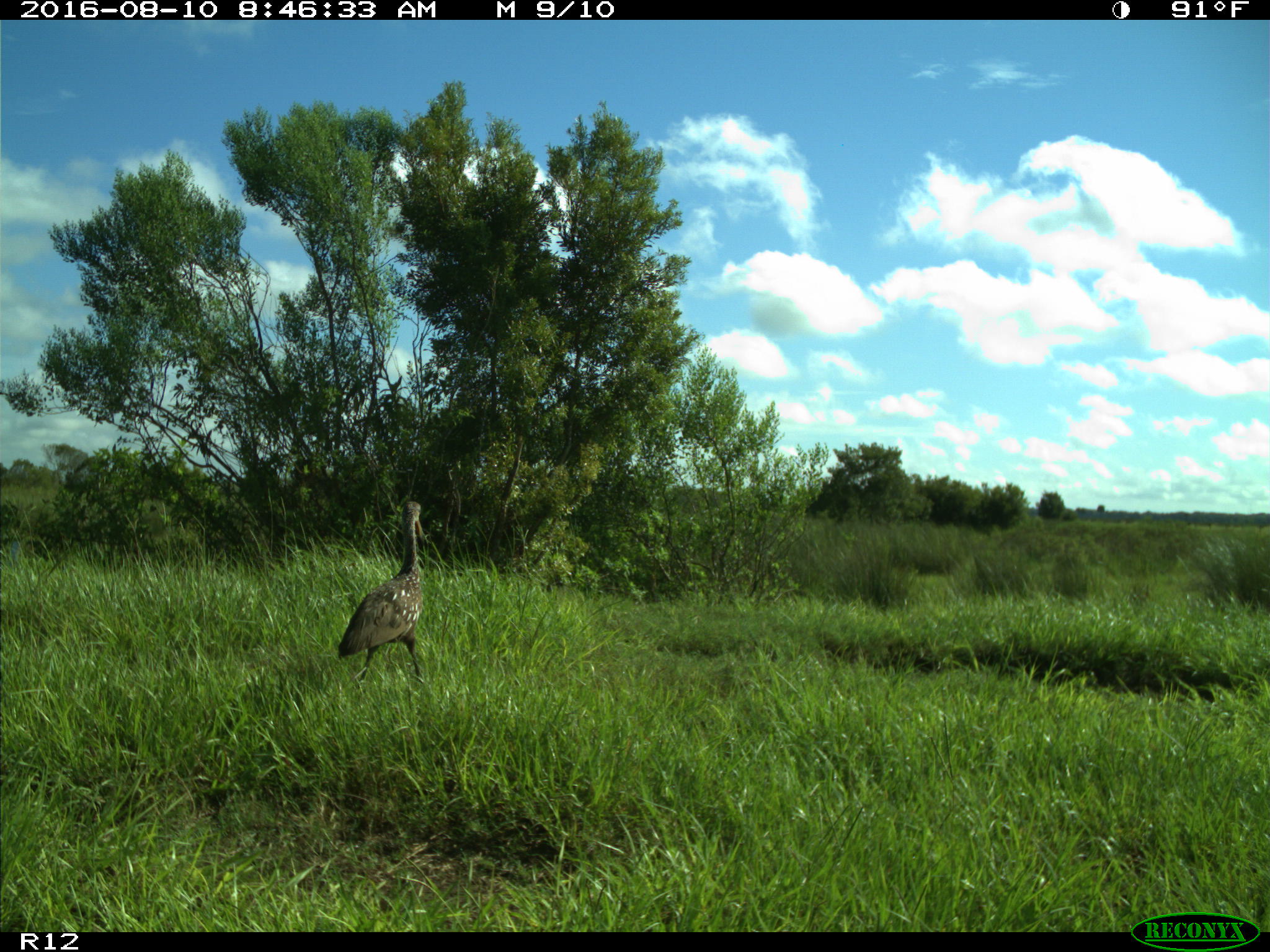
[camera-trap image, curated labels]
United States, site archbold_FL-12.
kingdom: Animalia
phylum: Chordata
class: Aves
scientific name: Aves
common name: birds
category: unidentified bird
Unidentified bird (birds) (Aves).